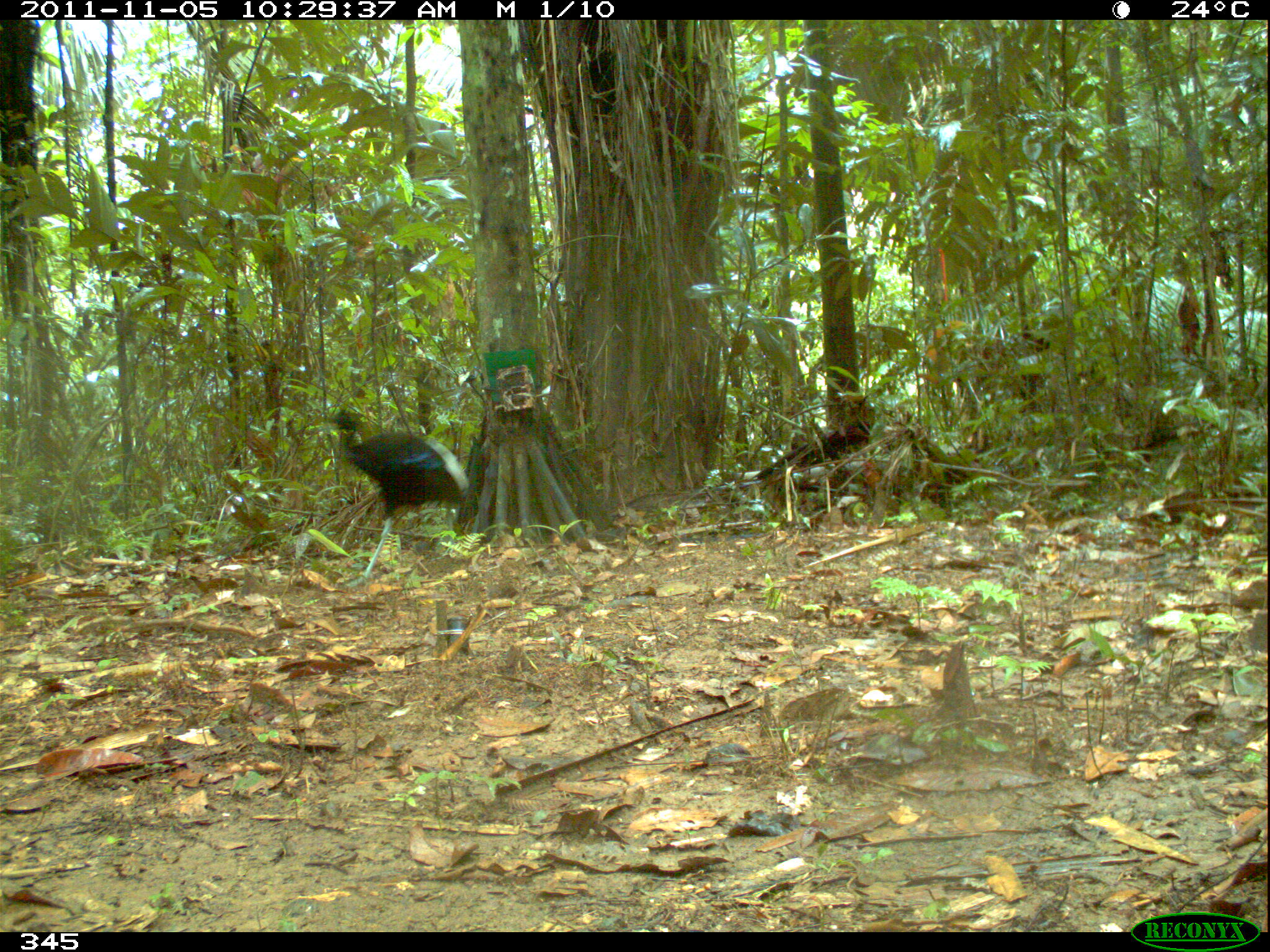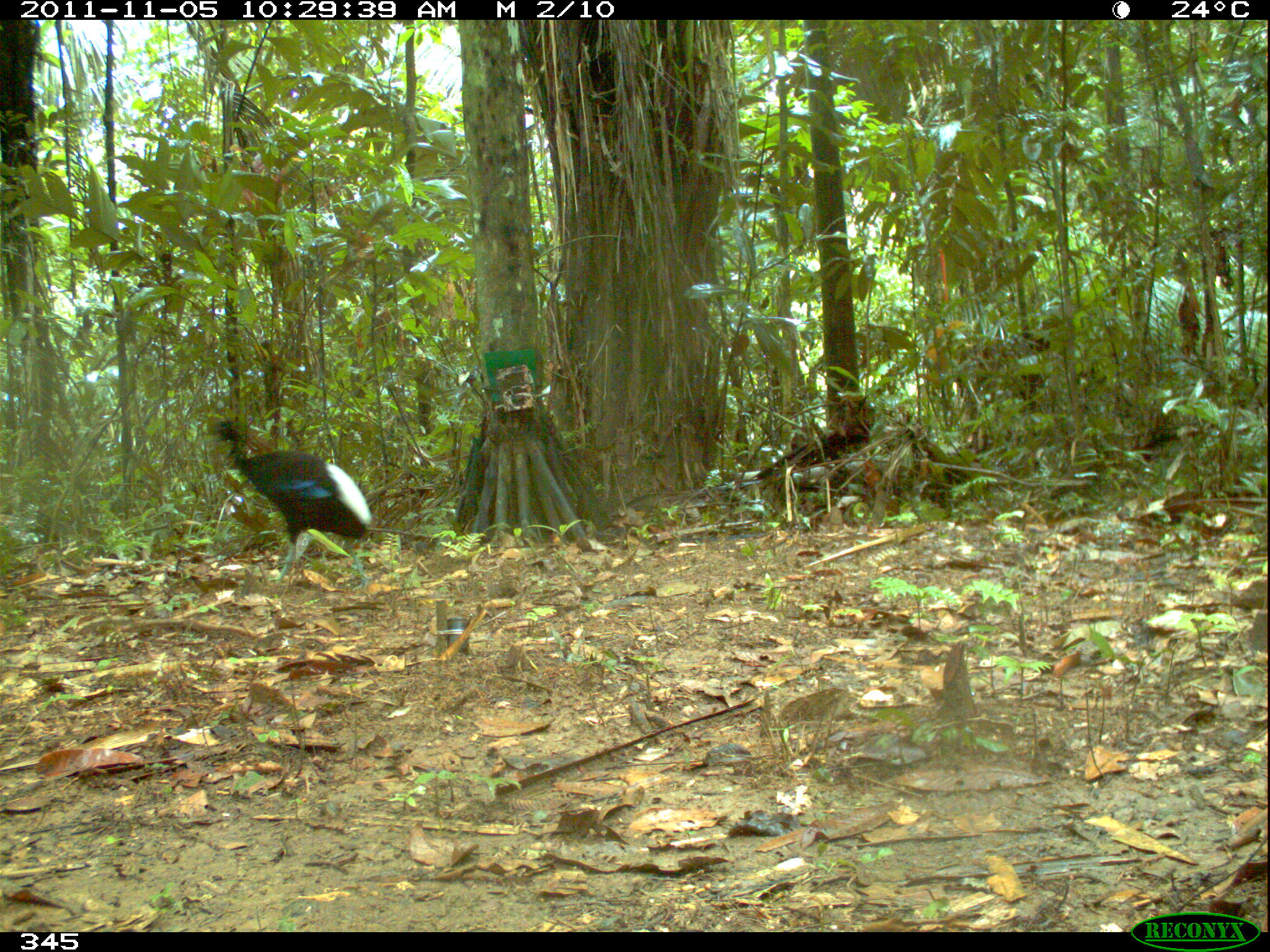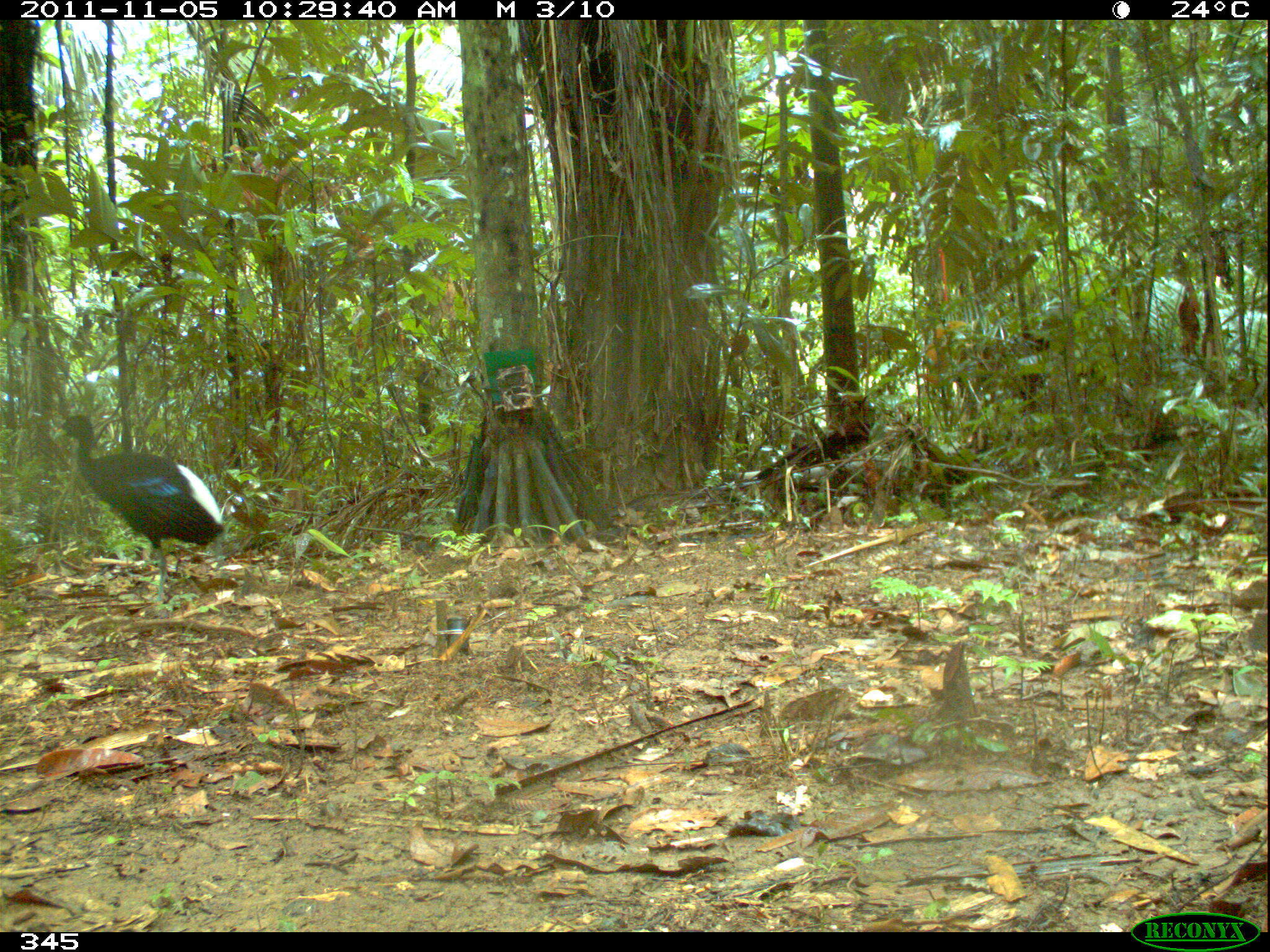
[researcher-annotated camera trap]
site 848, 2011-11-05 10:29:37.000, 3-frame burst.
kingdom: Animalia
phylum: Chordata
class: Aves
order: Gruiformes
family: Psophiidae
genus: Psophia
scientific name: Psophia leucoptera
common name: pale-winged trumpeter